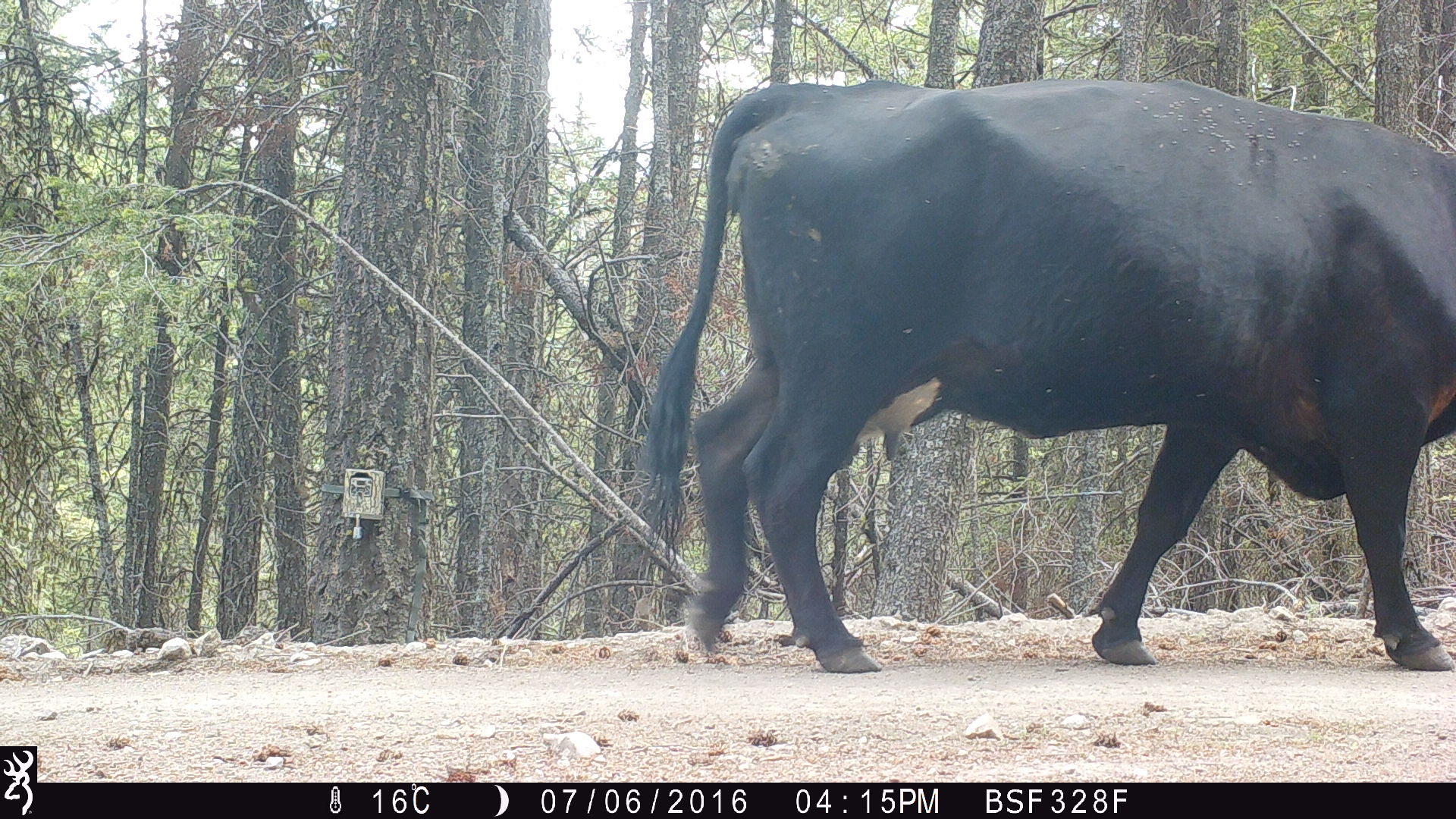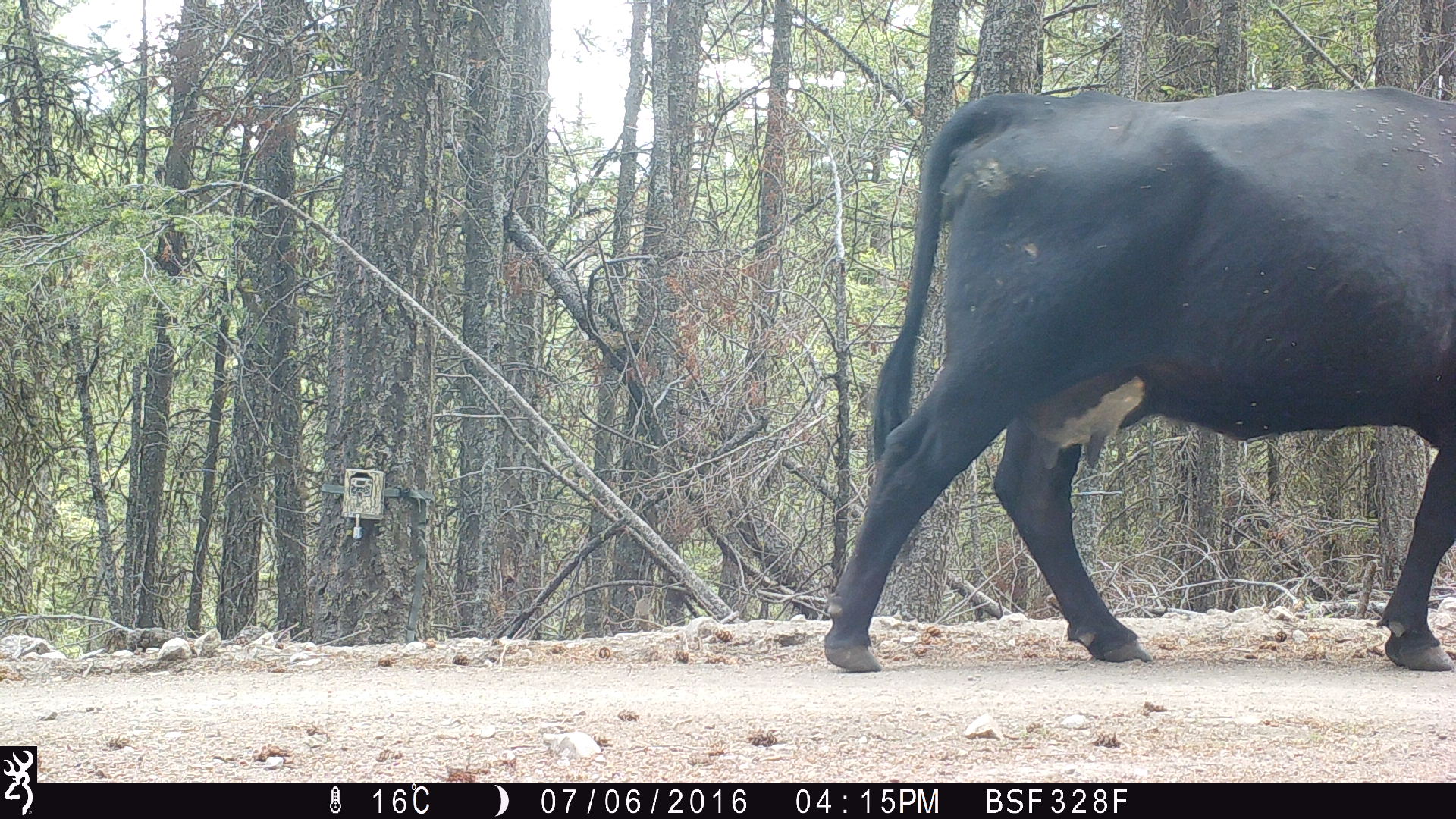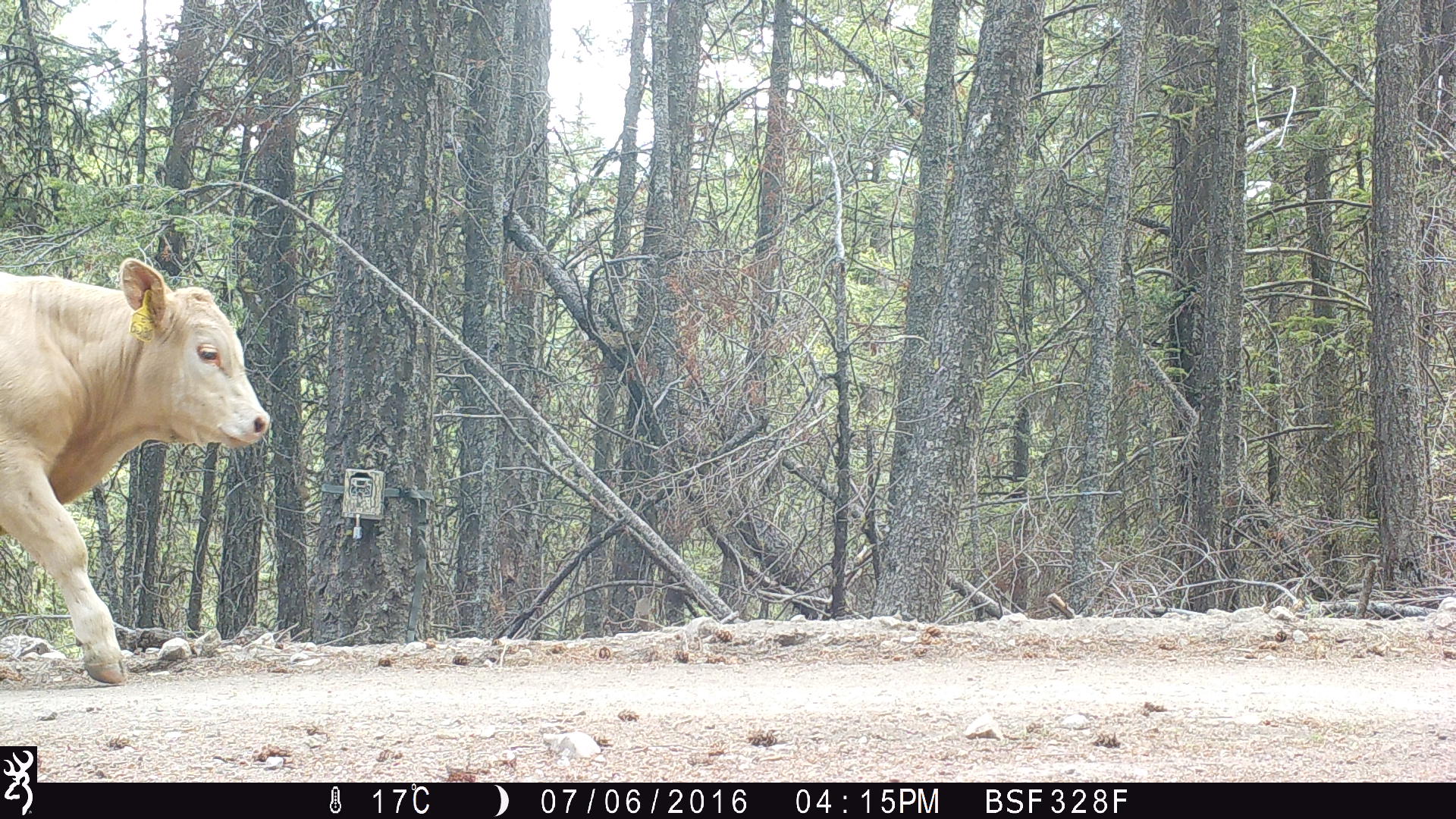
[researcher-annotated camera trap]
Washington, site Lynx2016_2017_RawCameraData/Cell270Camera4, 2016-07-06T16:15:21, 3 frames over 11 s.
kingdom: Animalia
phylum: Chordata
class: Mammalia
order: Artiodactyla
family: Bovidae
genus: Bos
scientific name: Bos taurus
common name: domestic cattle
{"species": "domestic cattle (Bos taurus)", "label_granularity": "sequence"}